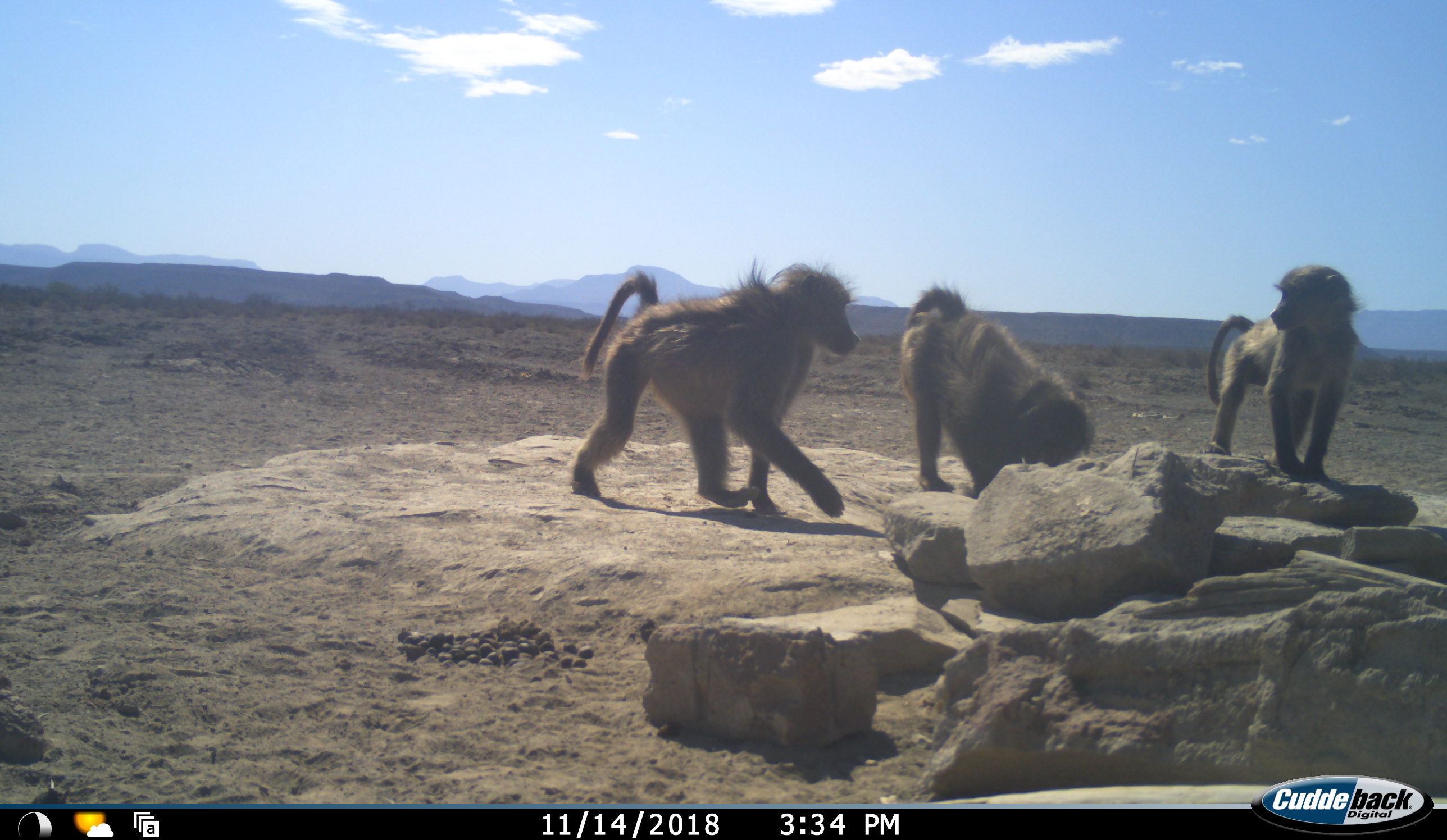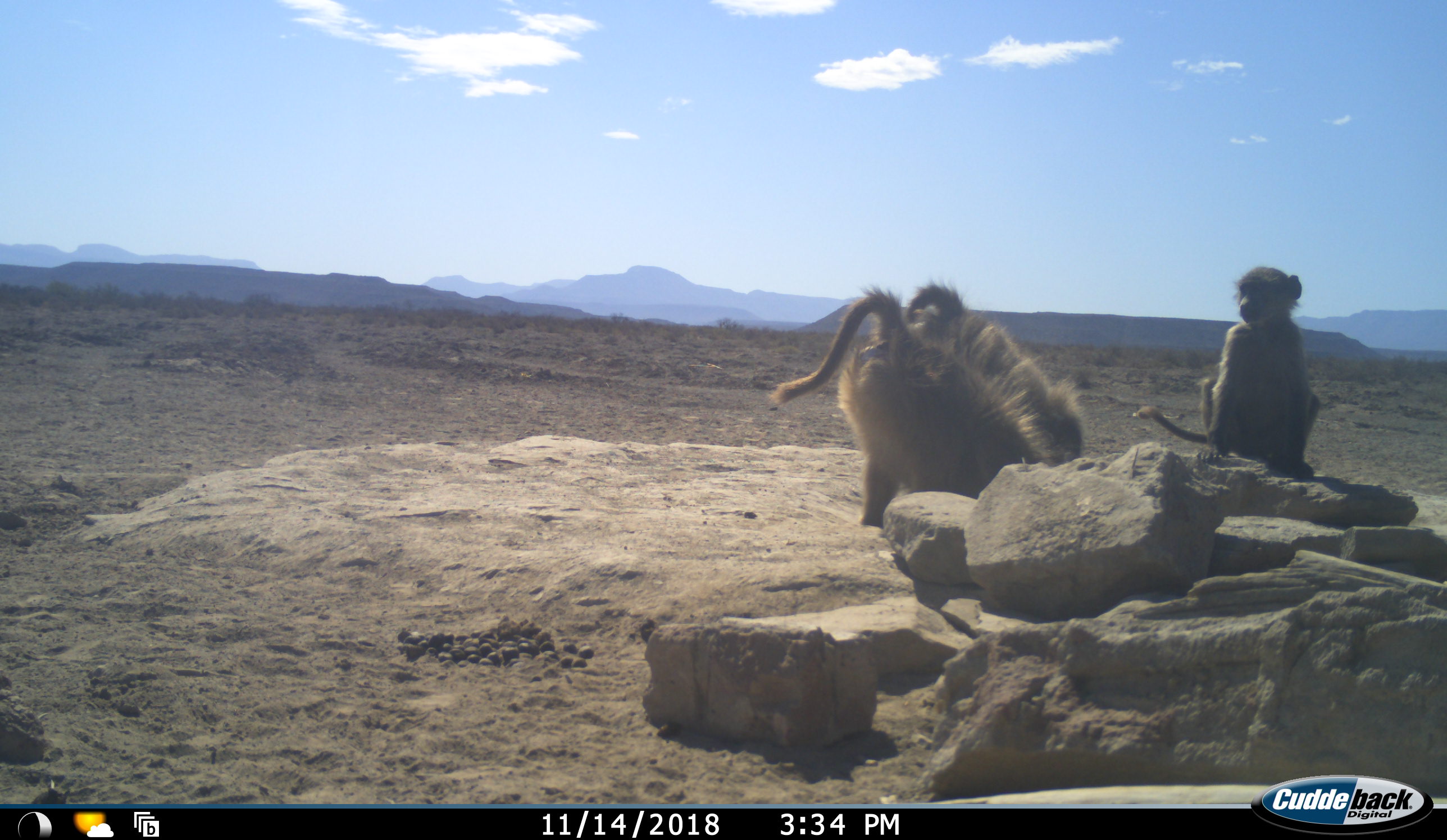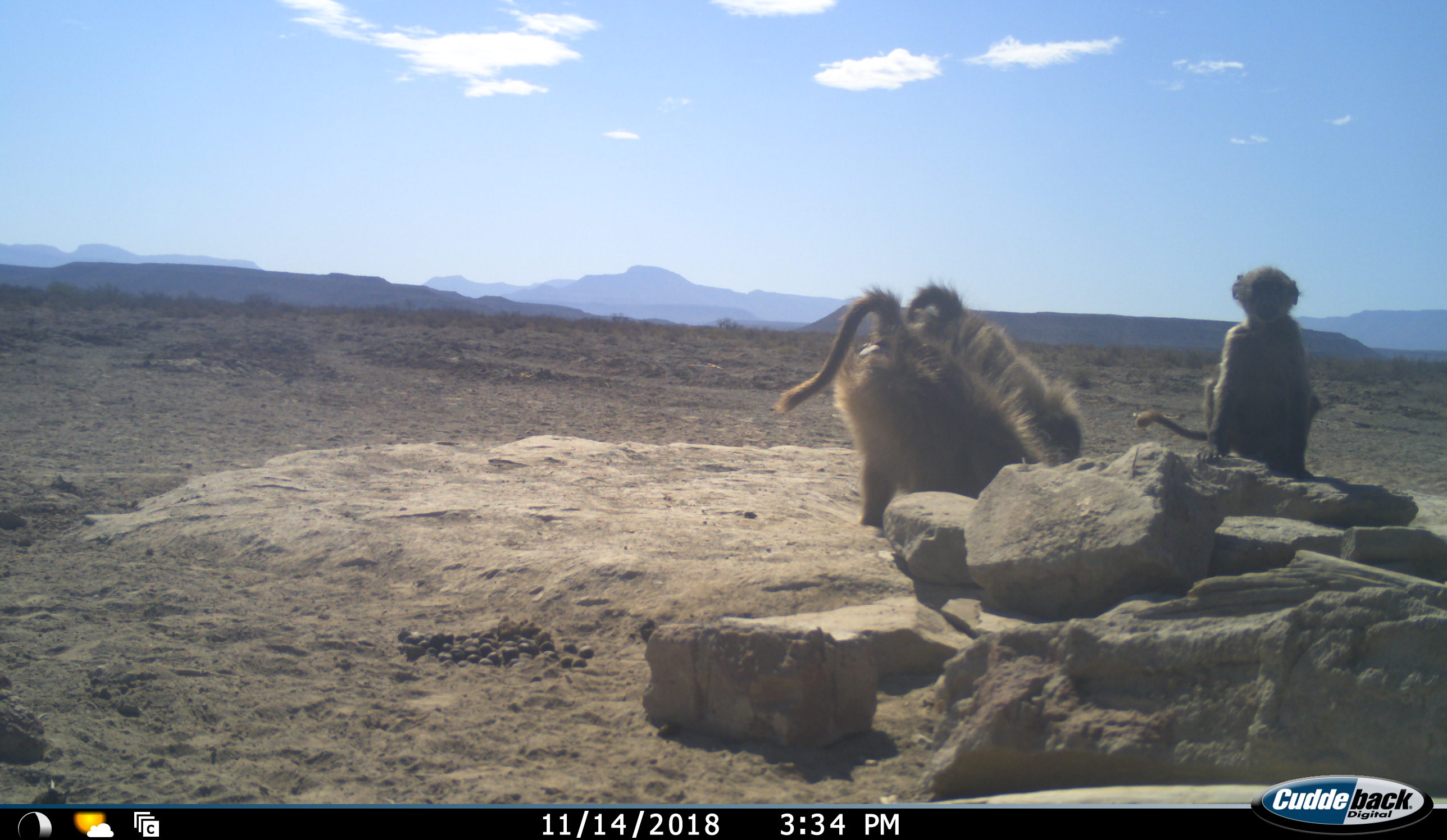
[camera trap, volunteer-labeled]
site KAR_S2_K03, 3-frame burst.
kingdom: Animalia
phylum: Chordata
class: Mammalia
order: Primates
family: Cercopithecidae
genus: Papio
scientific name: Papio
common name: baboon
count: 3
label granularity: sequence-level